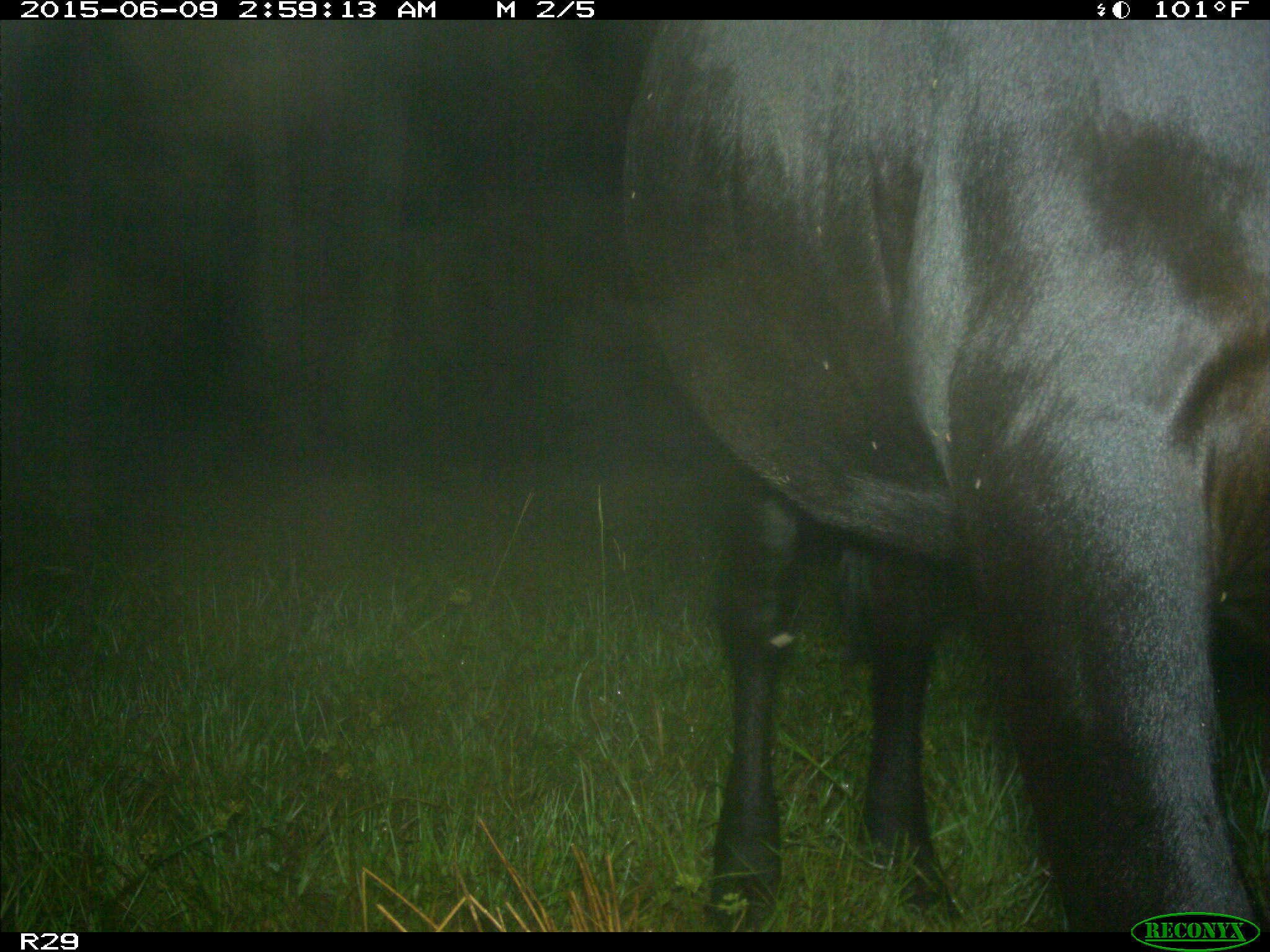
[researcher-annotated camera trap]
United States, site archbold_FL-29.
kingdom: Animalia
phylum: Chordata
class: Mammalia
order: Artiodactyla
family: Bovidae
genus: Bos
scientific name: Bos taurus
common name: domestic cow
Bos taurus (domestic cow).